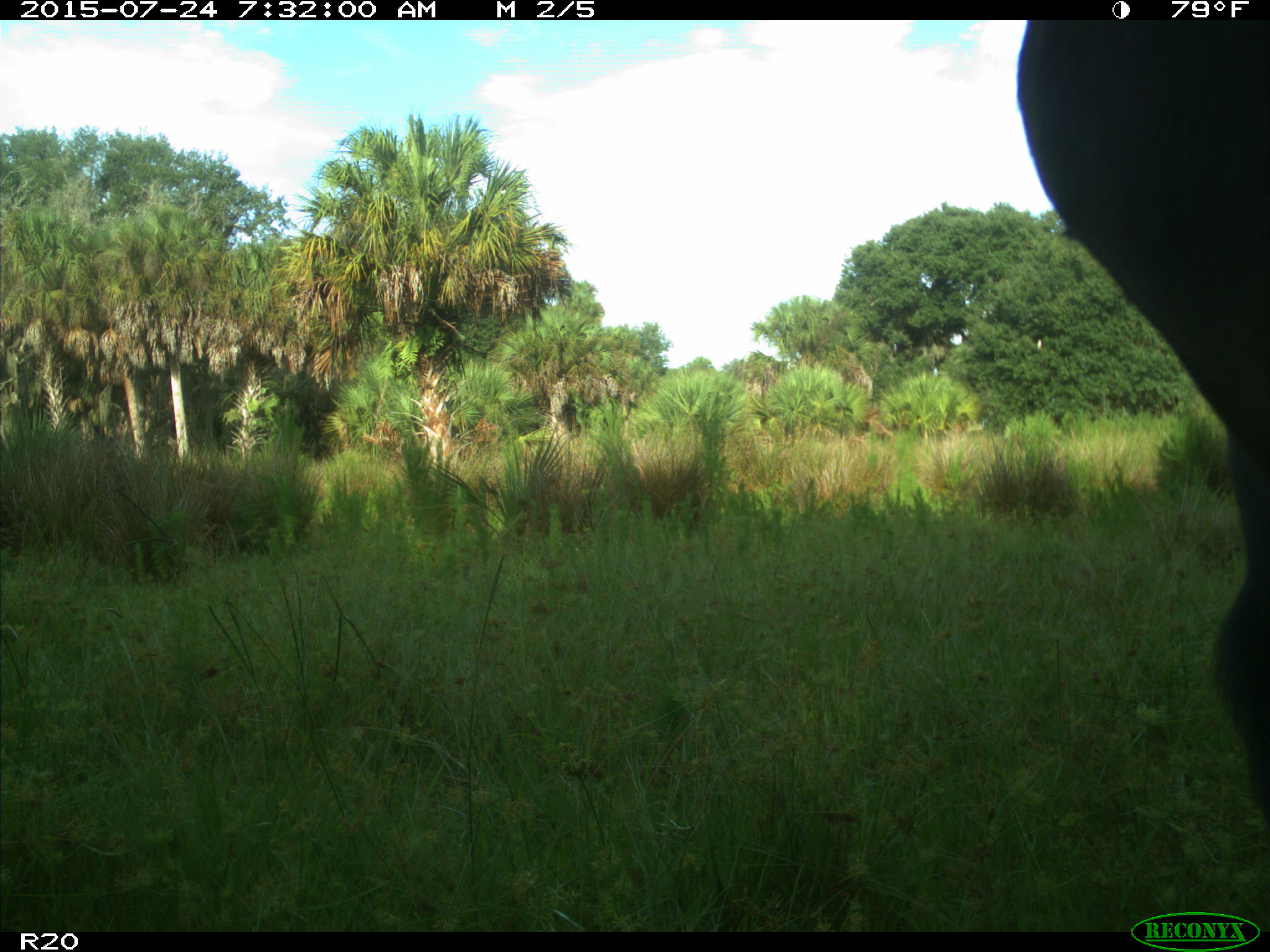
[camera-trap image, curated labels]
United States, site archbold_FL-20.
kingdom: Animalia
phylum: Chordata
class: Mammalia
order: Artiodactyla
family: Bovidae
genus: Bos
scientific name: Bos taurus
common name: domestic cow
Bos taurus (domestic cow).